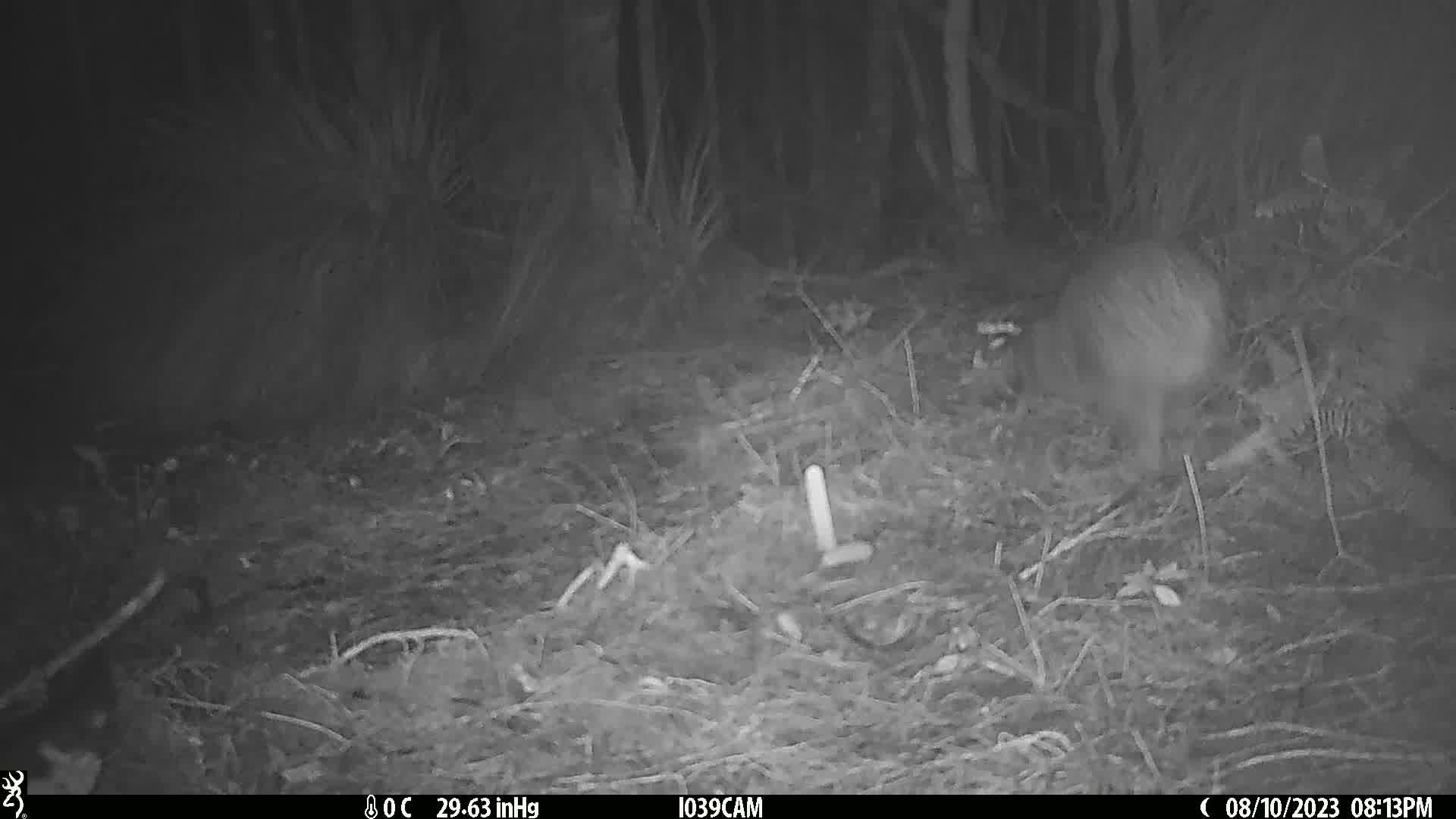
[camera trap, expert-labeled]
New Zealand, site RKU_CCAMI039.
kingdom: Animalia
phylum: Chordata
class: Aves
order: Apterygiformes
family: Apterygidae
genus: Apteryx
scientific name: Apteryx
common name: kiwi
Kiwi (Apteryx).